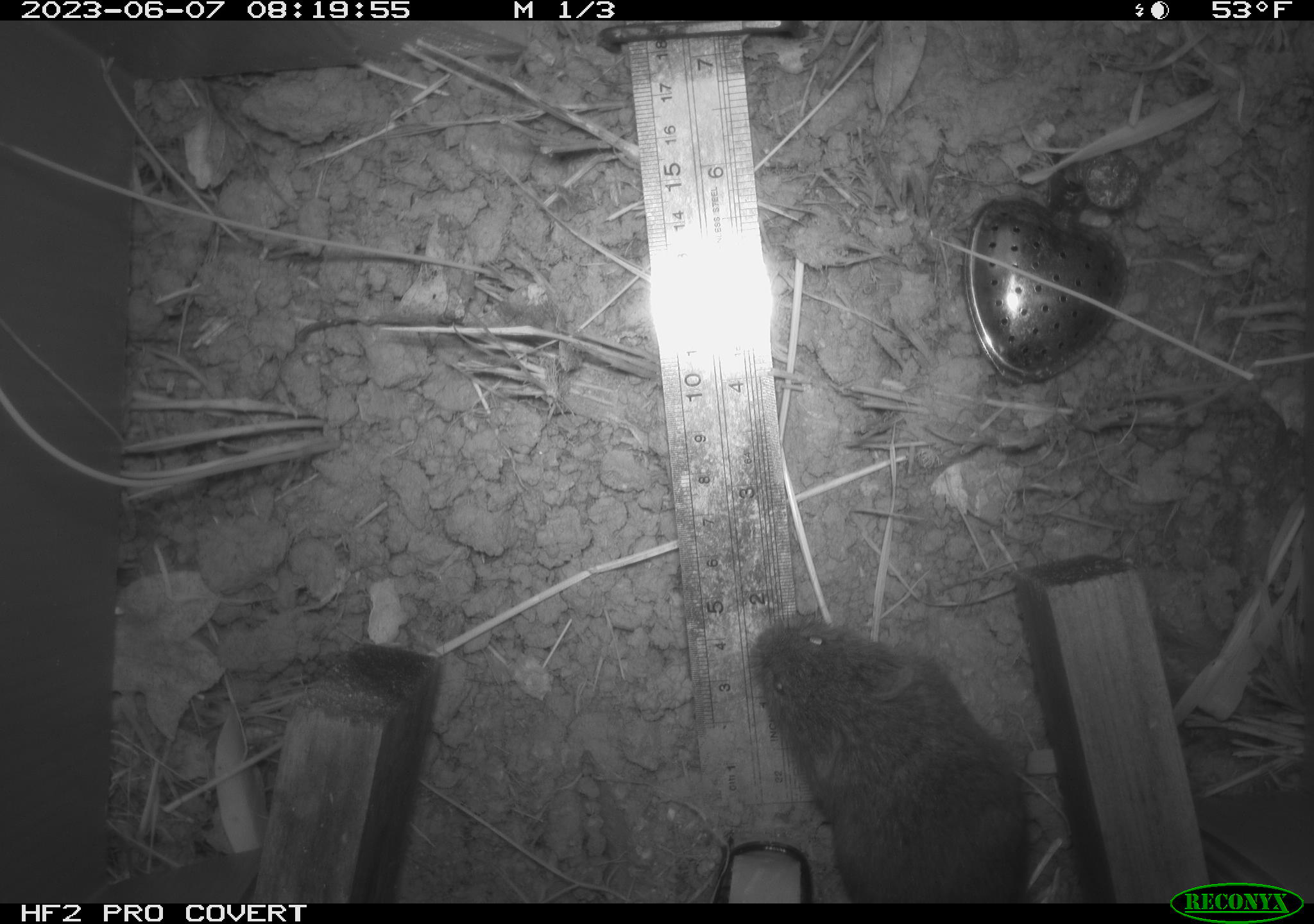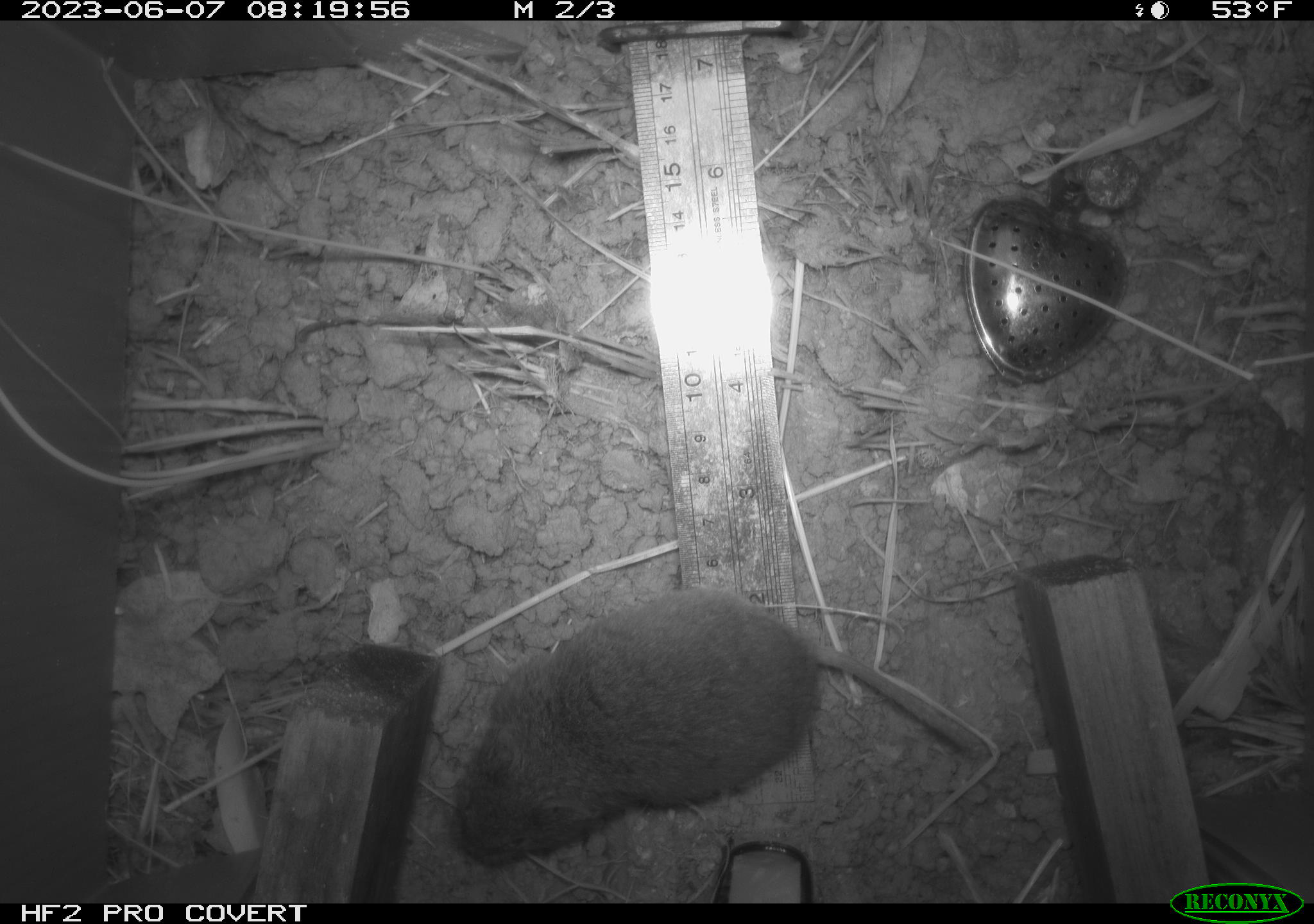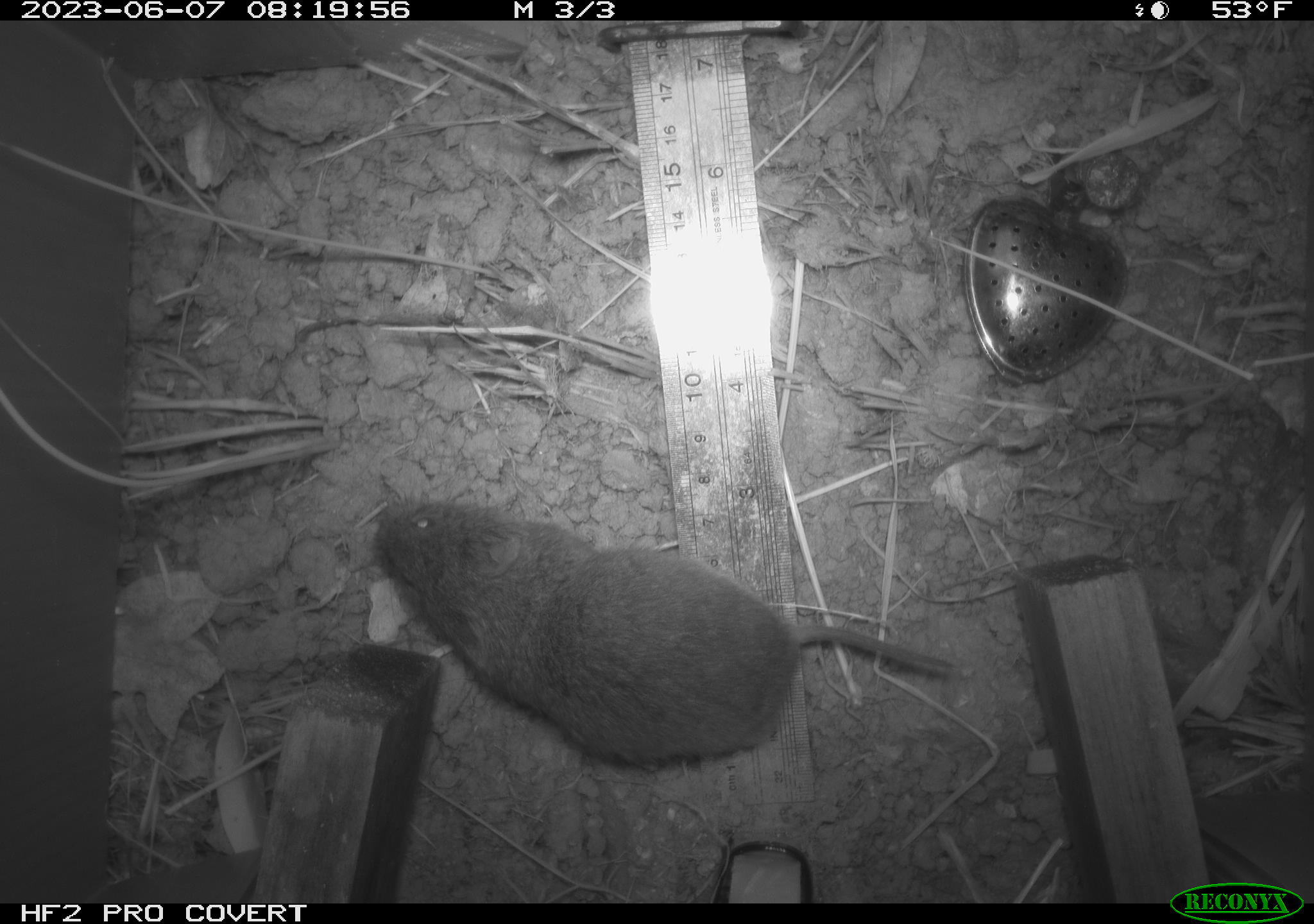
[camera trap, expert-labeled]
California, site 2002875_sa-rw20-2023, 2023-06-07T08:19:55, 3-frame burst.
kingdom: Animalia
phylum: Chordata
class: Mammalia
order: Rodentia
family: Cricetidae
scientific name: Arvicolinae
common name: voles, lemmings, and muskrats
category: arvicolinae subfamily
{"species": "arvicolinae subfamily (voles, lemmings, and muskrats) (Arvicolinae)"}